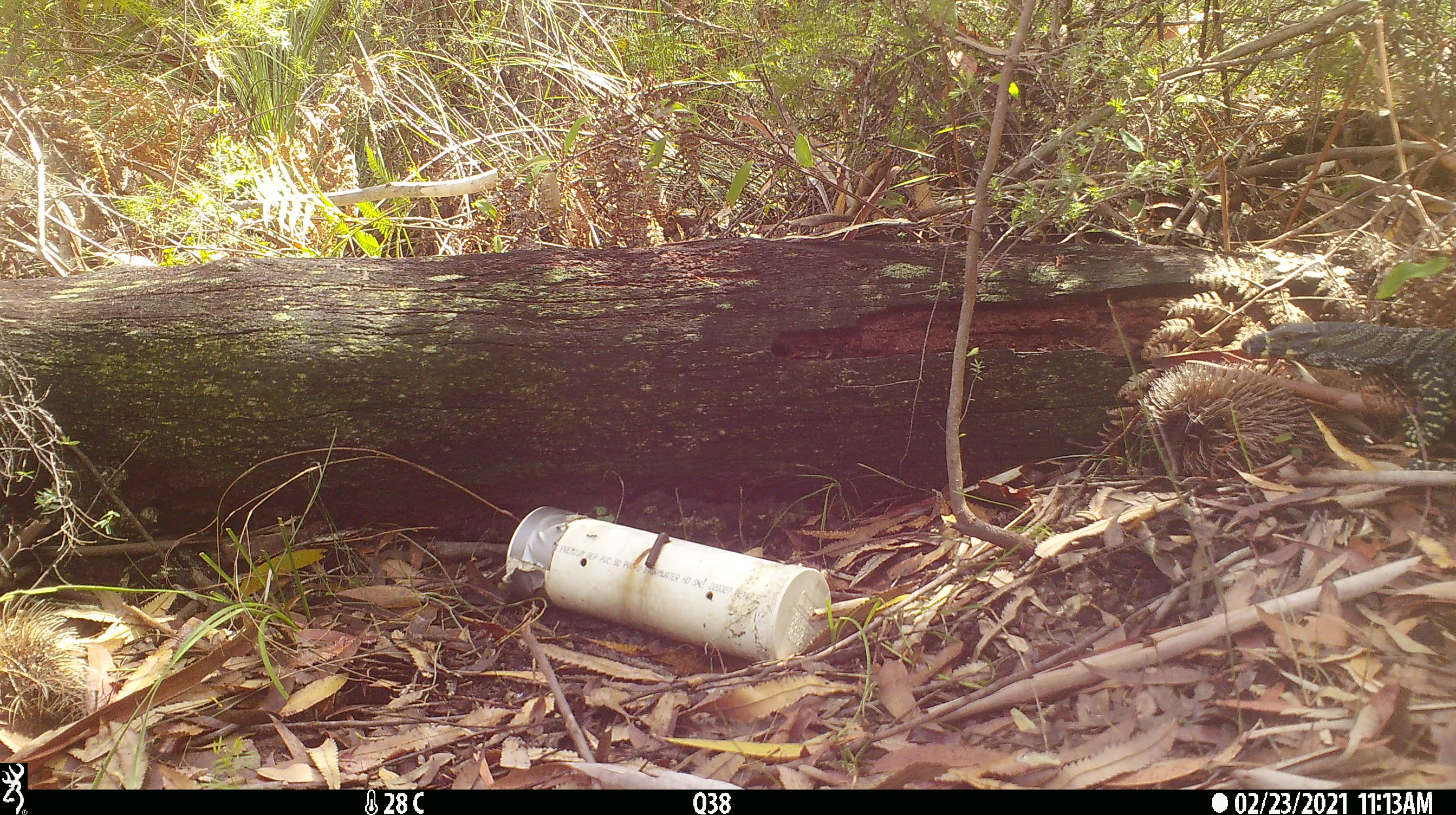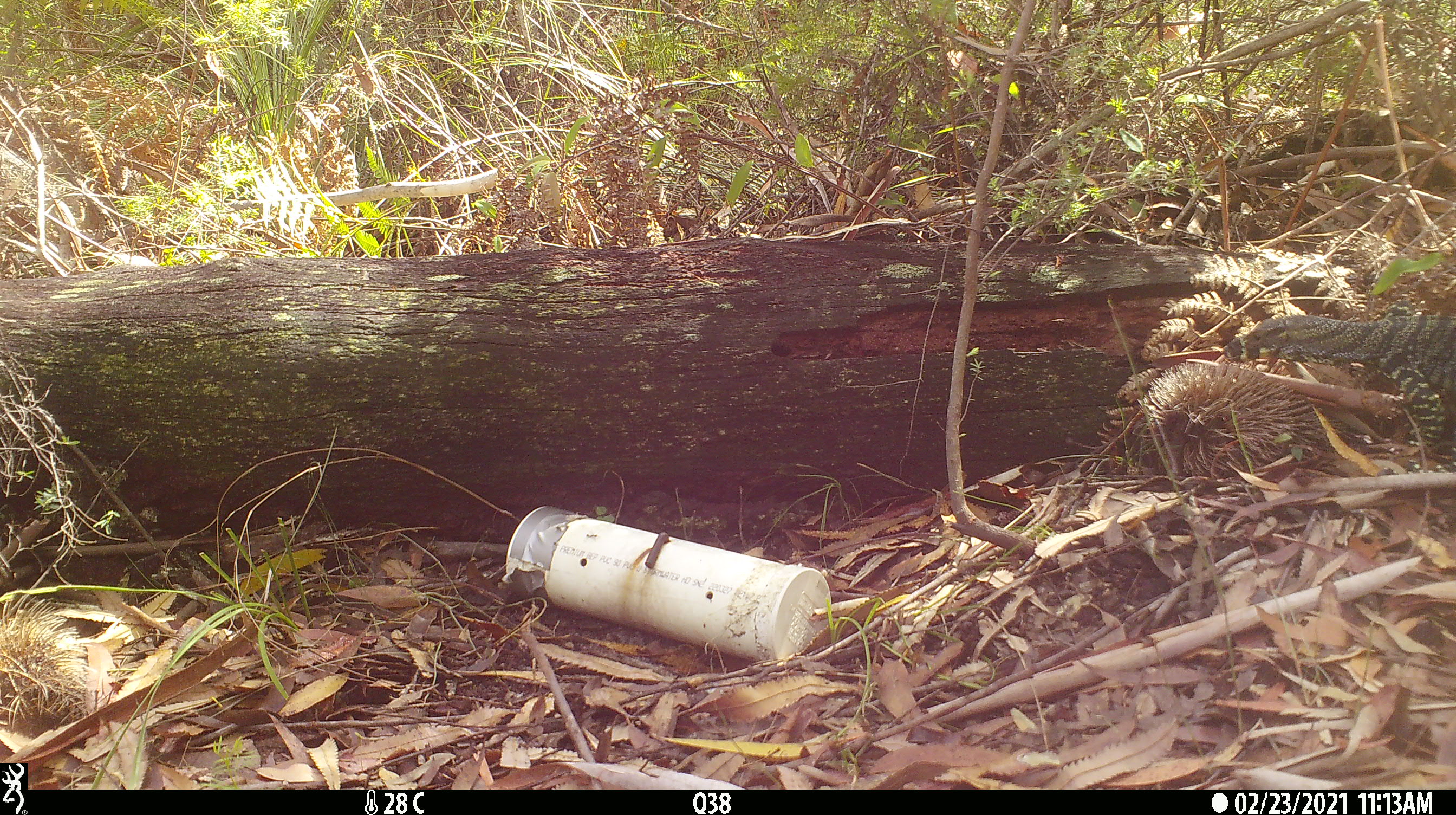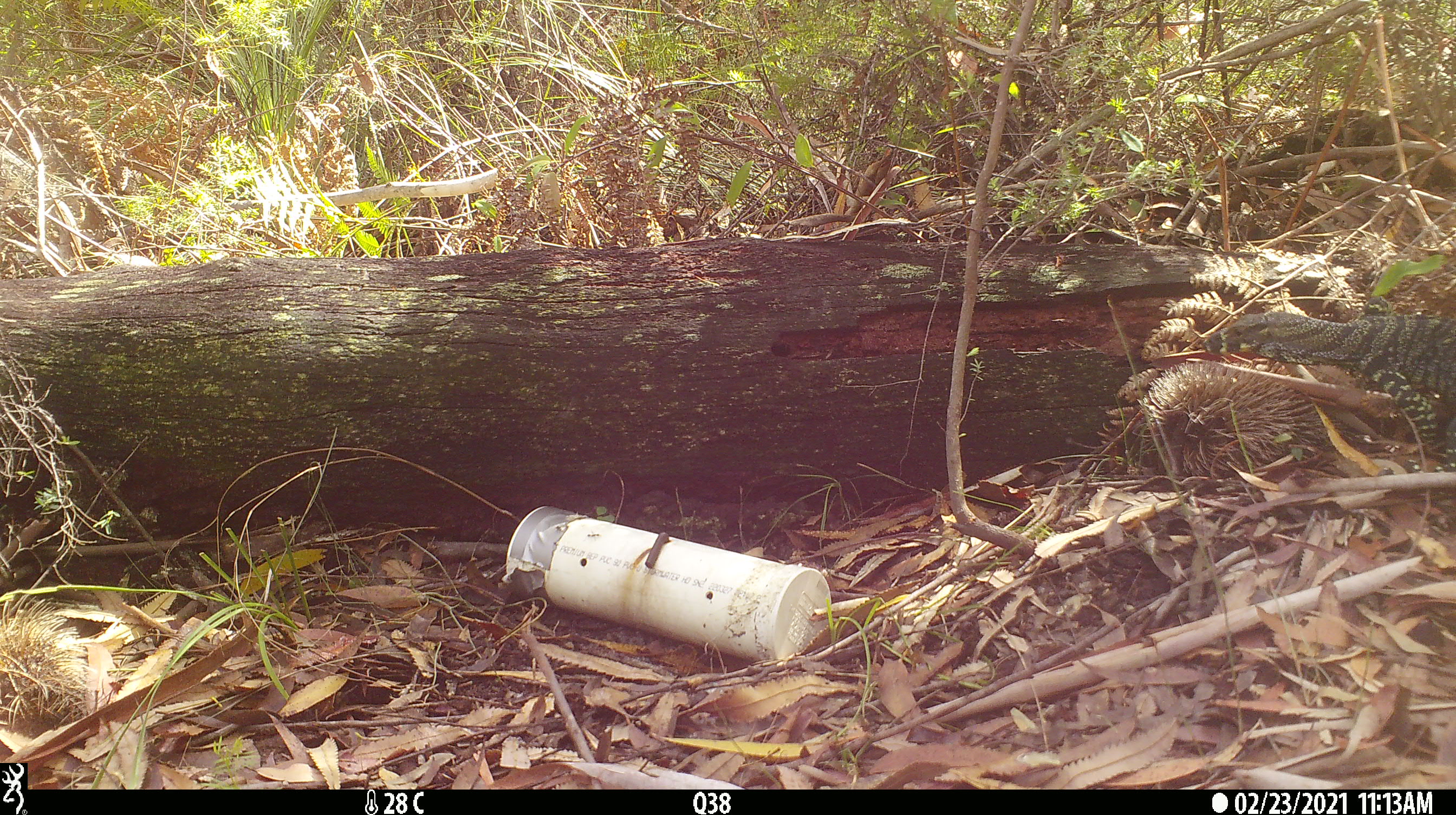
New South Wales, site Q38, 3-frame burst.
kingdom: Animalia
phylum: Chordata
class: Reptilia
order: Squamata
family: Varanidae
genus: Varanus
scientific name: Varanus varius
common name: lace monitor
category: goanna